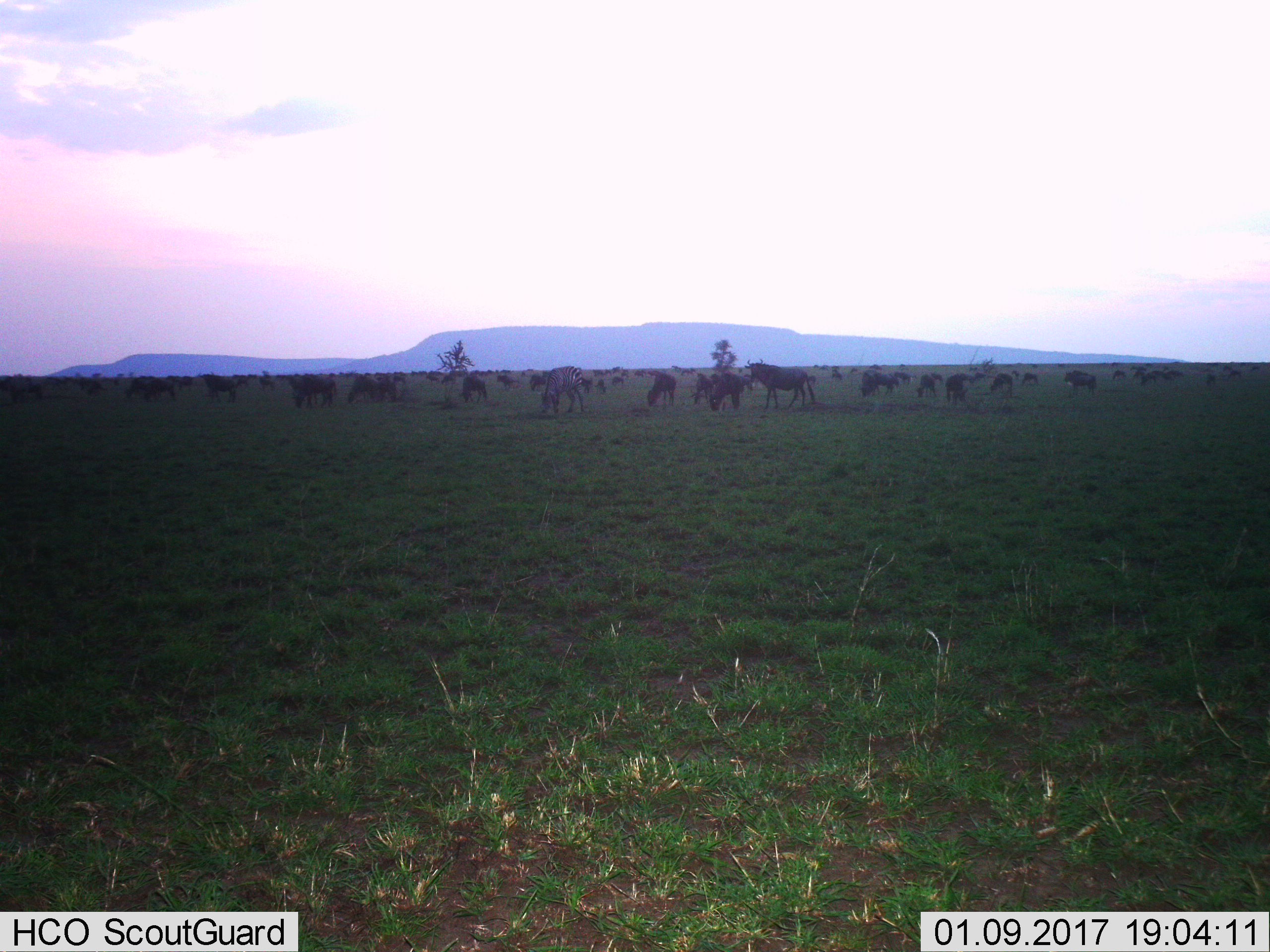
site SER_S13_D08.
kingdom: Animalia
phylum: Chordata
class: Mammalia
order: Artiodactyla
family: Bovidae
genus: Connochaetes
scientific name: Connochaetes taurinus taurinus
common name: blue wildebeest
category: wildebeestblue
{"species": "wildebeestblue (blue wildebeest) (Connochaetes taurinus taurinus)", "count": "11-50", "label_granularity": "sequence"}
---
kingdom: Animalia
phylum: Chordata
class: Mammalia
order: Perissodactyla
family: Equidae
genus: Equus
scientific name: Equus quagga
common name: plains zebra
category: zebraplains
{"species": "zebraplains (plains zebra) (Equus quagga)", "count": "1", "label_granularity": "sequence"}